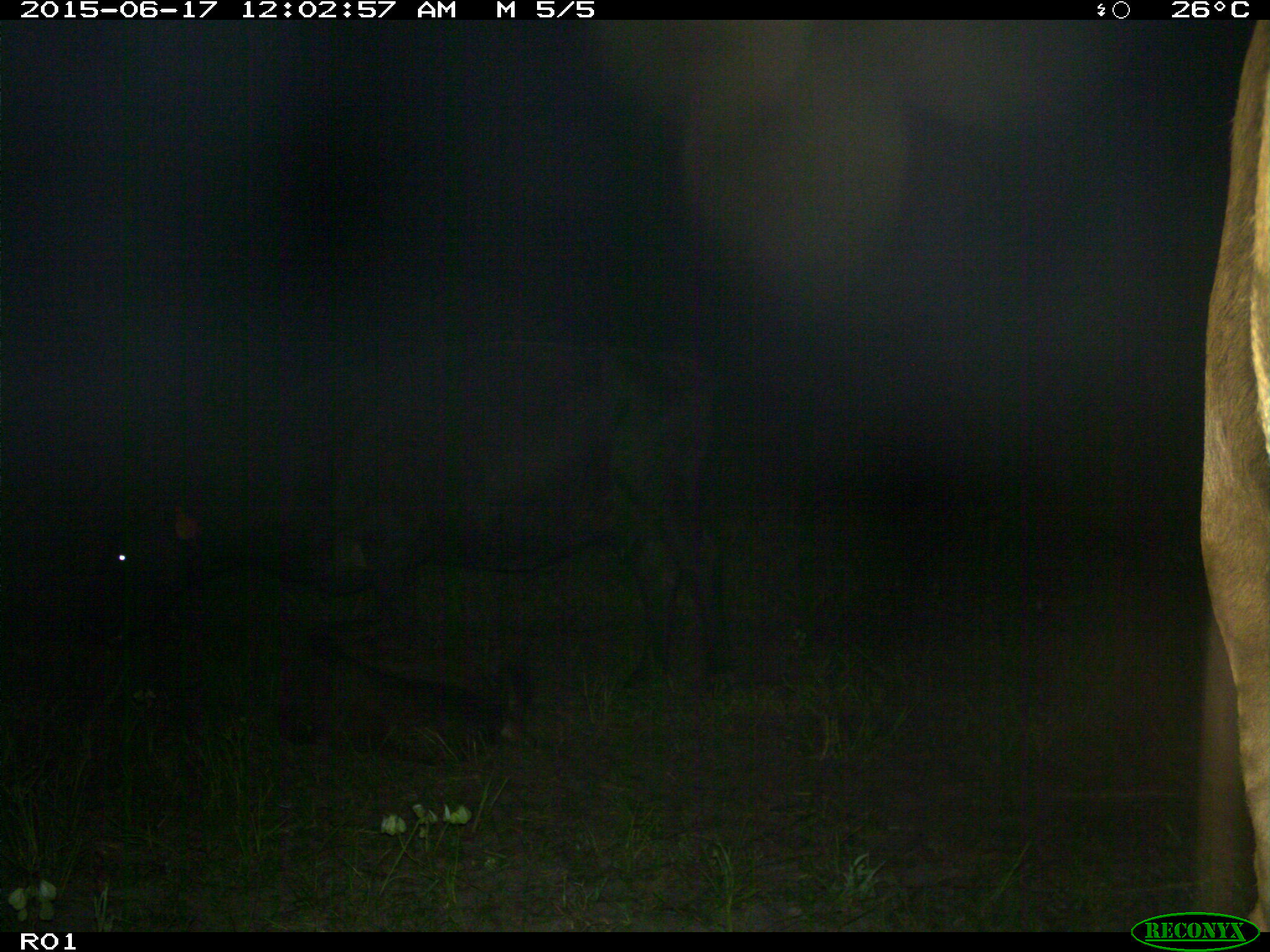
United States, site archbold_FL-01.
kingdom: Animalia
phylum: Chordata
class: Mammalia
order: Artiodactyla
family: Bovidae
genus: Bos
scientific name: Bos taurus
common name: domestic cow